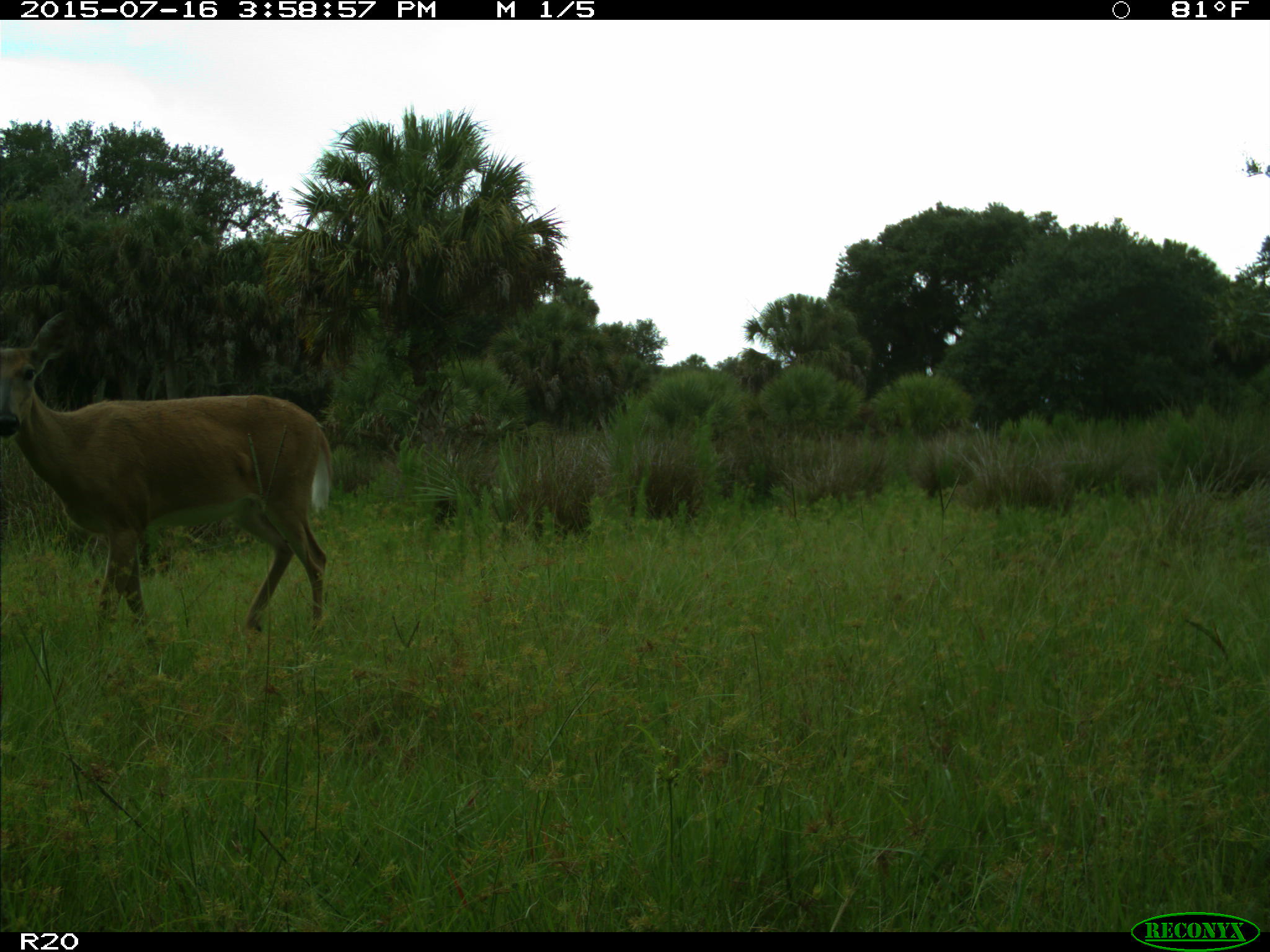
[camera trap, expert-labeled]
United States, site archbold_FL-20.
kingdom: Animalia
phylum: Chordata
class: Mammalia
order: Artiodactyla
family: Cervidae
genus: Odocoileus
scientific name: Odocoileus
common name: deer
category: unidentified deer